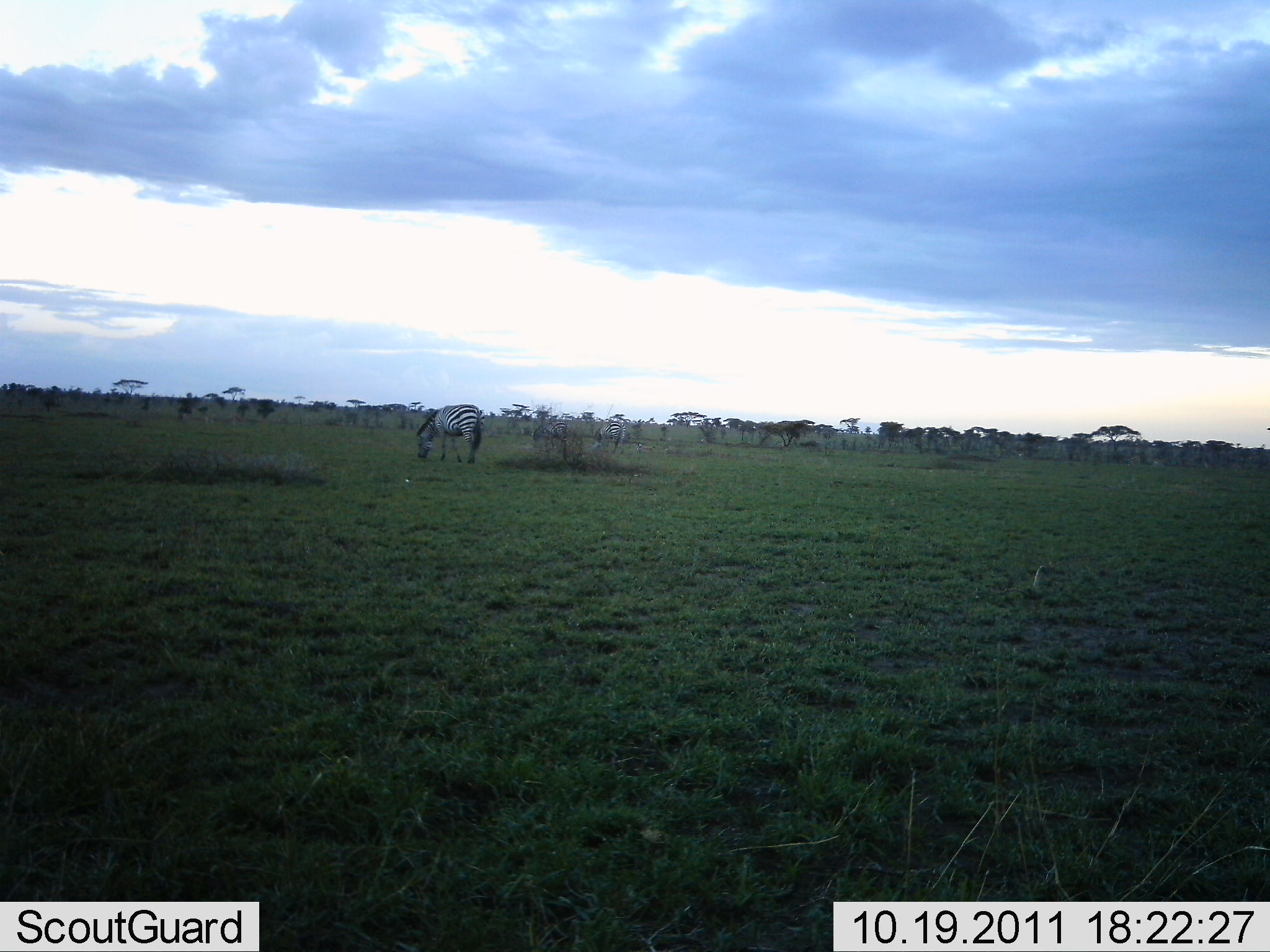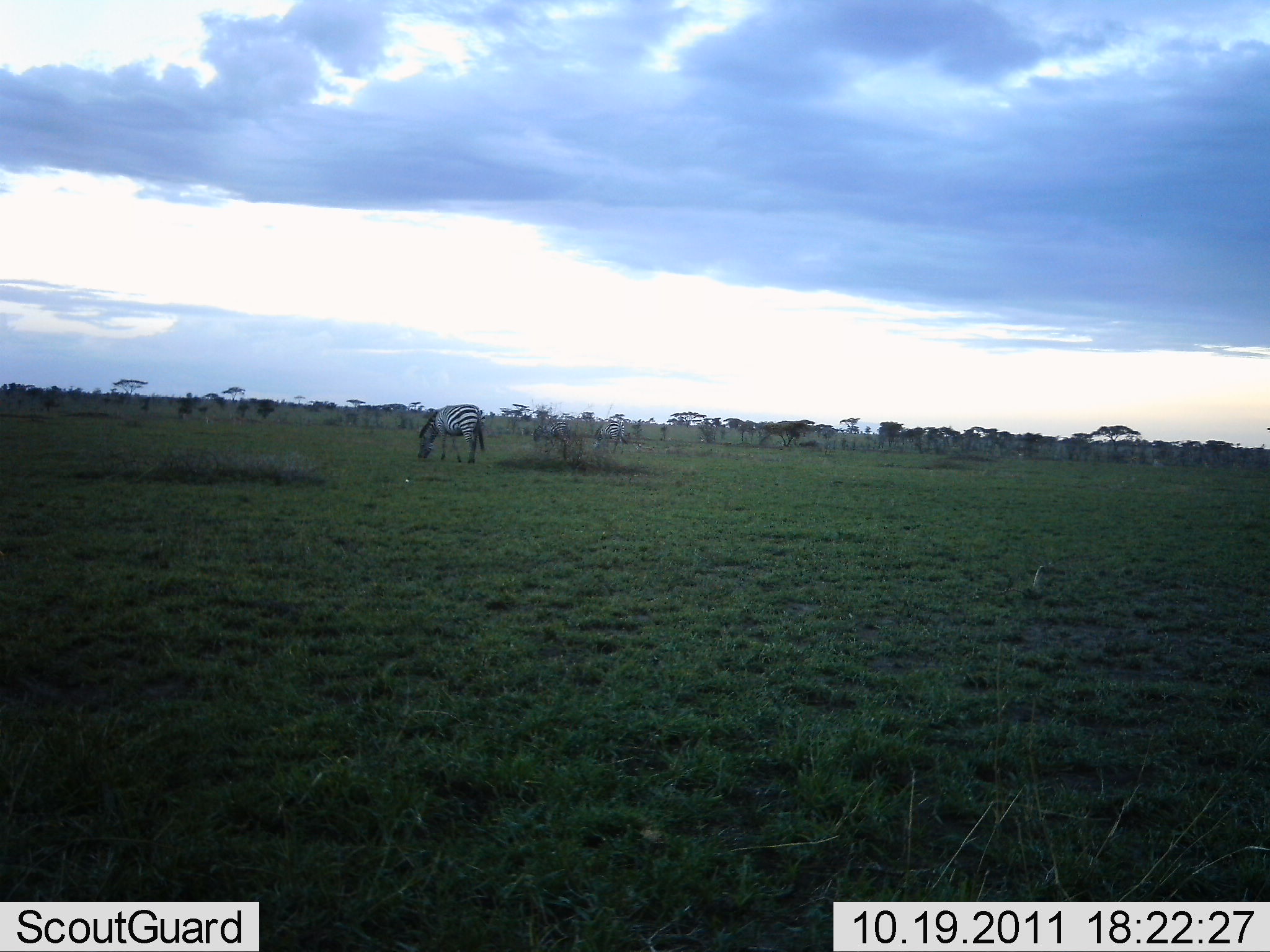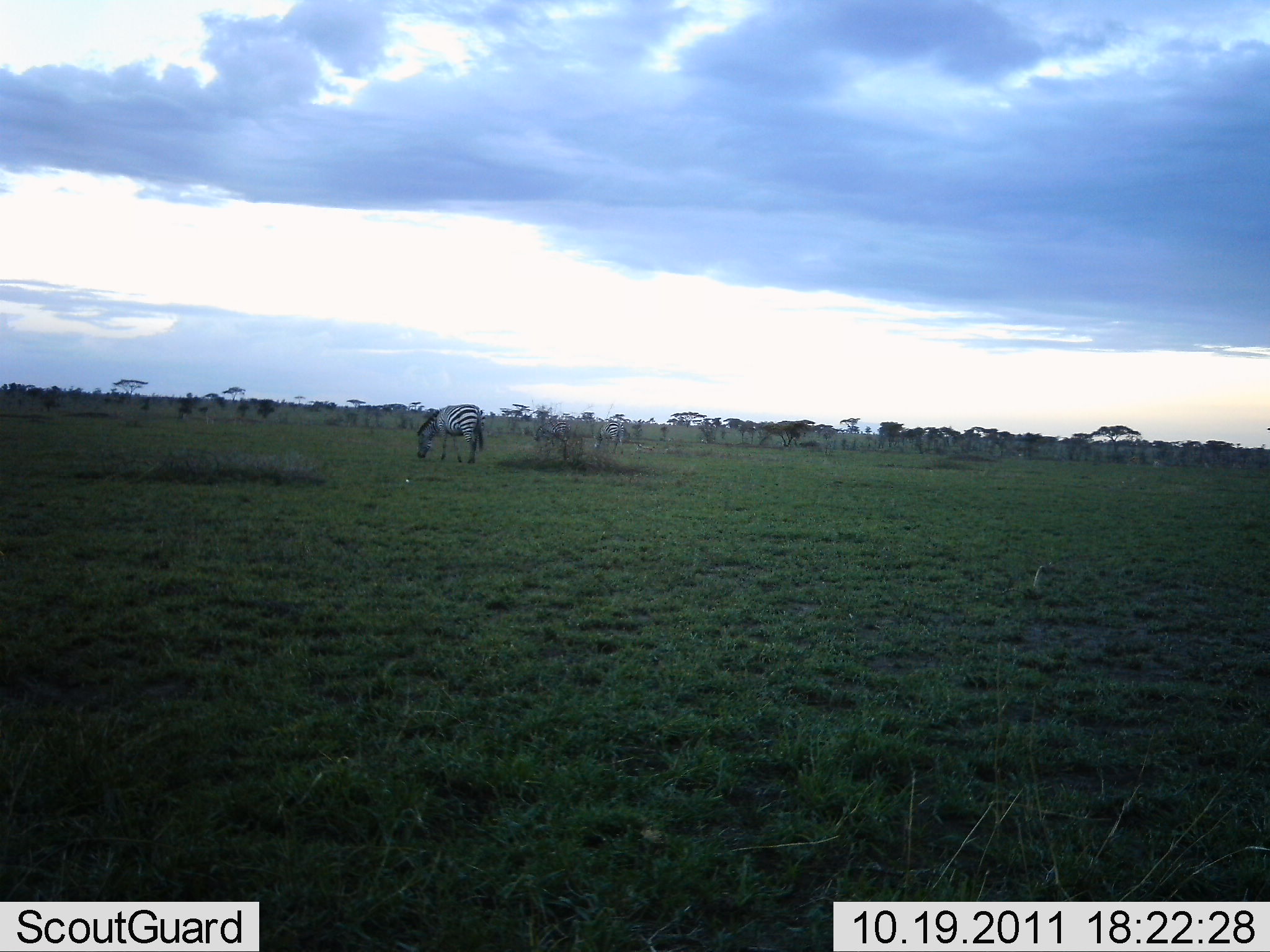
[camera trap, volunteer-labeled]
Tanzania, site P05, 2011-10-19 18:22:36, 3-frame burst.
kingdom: Animalia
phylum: Chordata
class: Mammalia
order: Perissodactyla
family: Equidae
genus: Equus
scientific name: Equus quagga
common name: plains zebra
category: zebra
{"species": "zebra (plains zebra) (Equus quagga)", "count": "1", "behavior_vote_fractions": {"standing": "7%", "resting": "0%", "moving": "7%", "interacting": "0%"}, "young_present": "0%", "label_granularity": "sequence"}